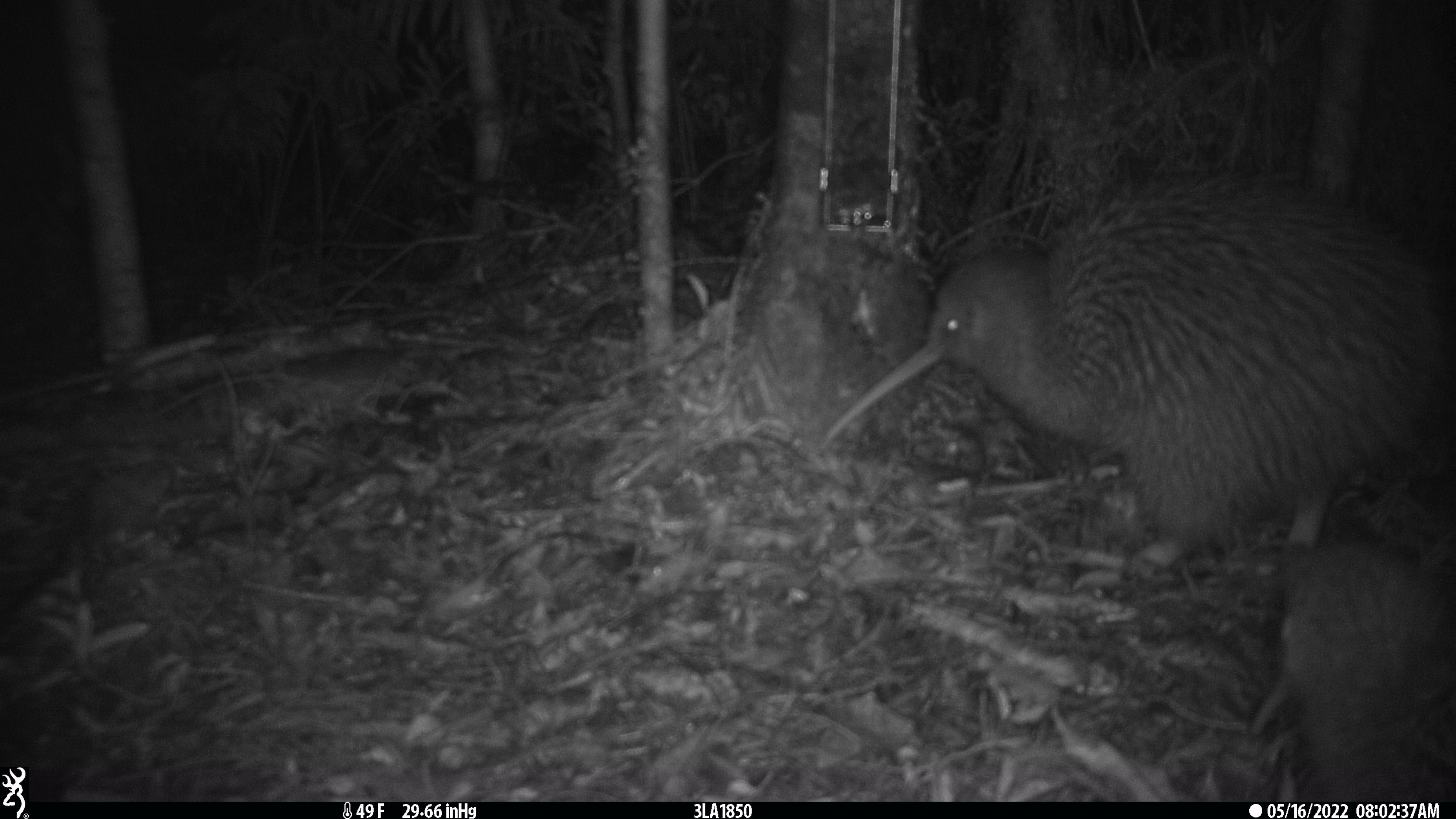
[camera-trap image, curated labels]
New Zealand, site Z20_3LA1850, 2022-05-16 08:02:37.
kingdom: Animalia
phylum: Chordata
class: Aves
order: Apterygiformes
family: Apterygidae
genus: Apteryx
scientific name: Apteryx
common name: kiwi